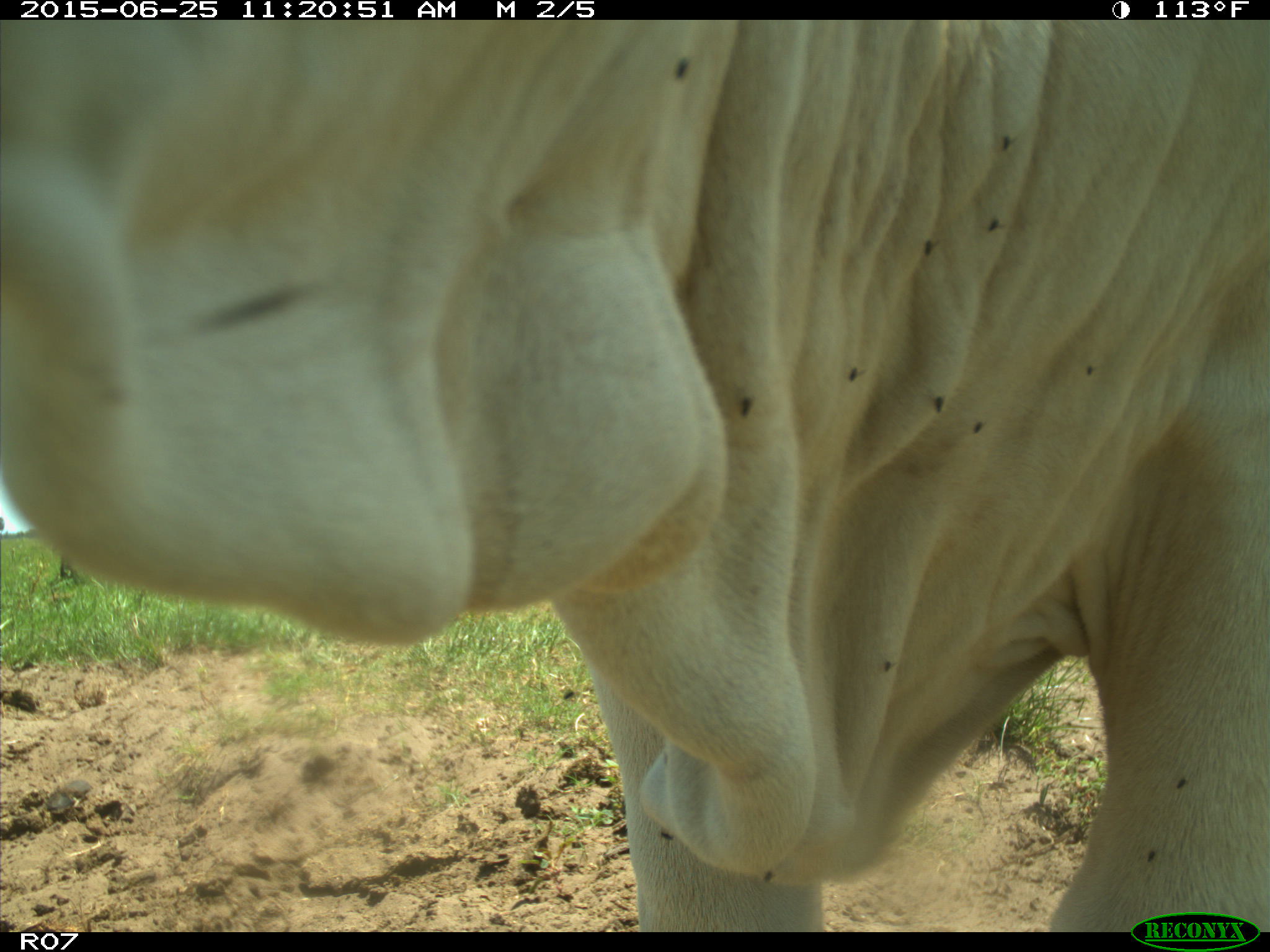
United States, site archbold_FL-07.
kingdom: Animalia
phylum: Chordata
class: Mammalia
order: Artiodactyla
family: Bovidae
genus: Bos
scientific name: Bos taurus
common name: domestic cow